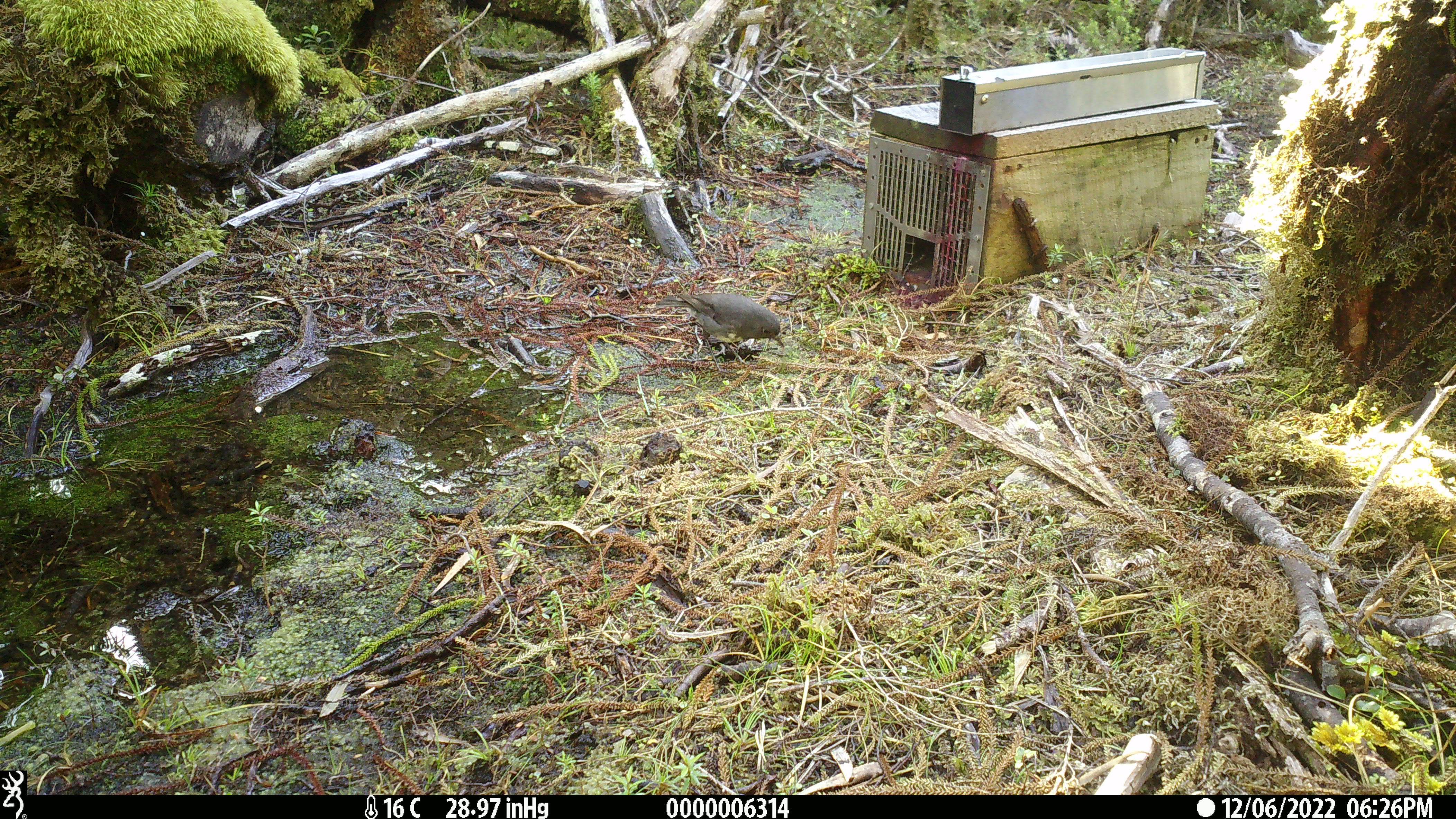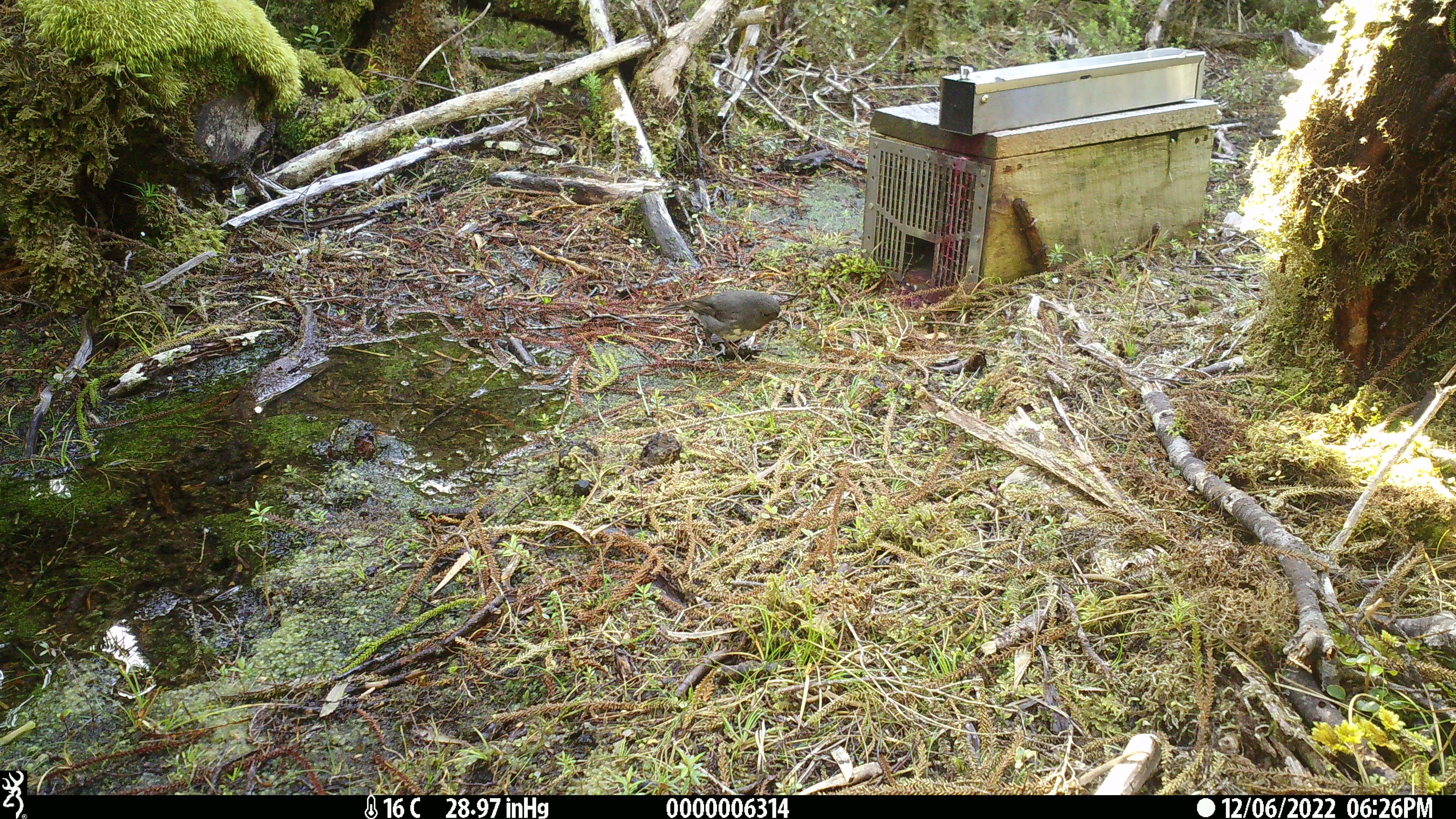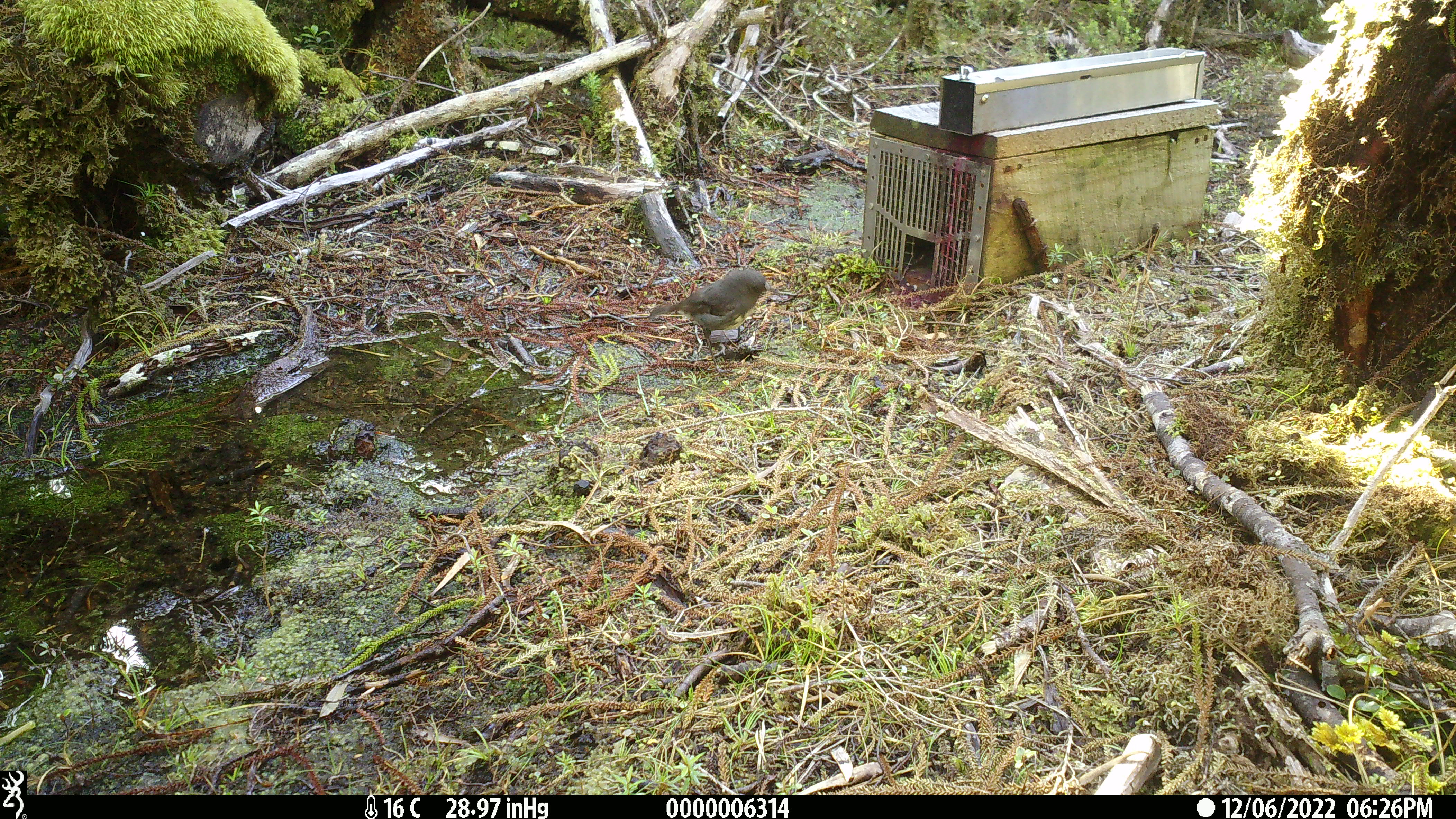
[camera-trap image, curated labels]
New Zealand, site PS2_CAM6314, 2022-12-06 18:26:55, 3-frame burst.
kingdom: Animalia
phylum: Chordata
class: Aves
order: Passeriformes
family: Petroicidae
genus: Petroica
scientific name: Petroica australis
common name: new zealand robin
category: robin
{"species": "robin (new zealand robin) (Petroica australis)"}